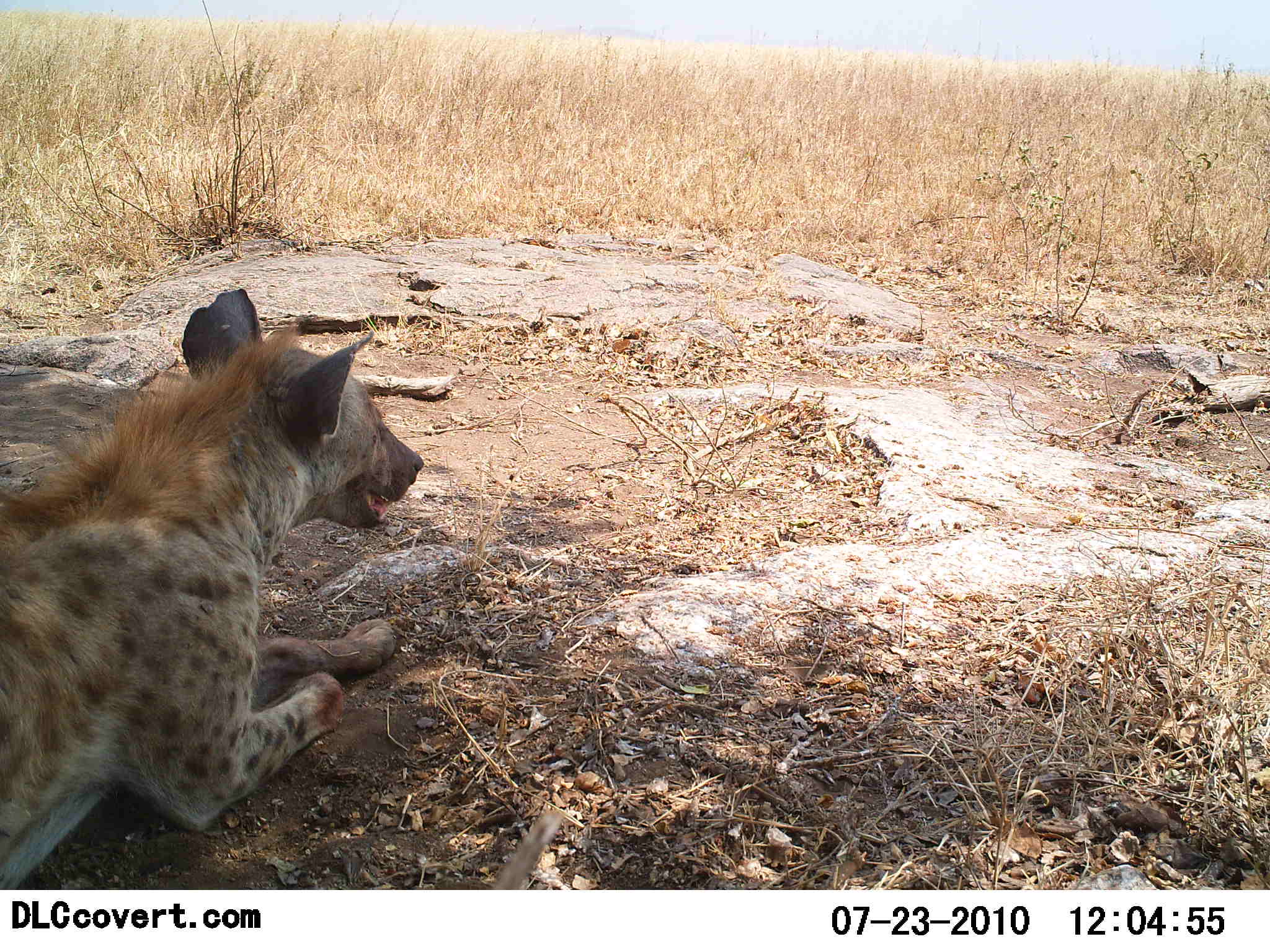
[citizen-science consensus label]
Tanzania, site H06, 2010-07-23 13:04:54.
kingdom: Animalia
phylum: Chordata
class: Mammalia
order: Carnivora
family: Hyaenidae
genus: Crocuta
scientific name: Crocuta crocuta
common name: spotted hyena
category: hyenaspotted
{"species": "hyenaspotted (spotted hyena) (Crocuta crocuta)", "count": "1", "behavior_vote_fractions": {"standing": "0%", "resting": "100%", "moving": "0%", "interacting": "0%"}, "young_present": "0%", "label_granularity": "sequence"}